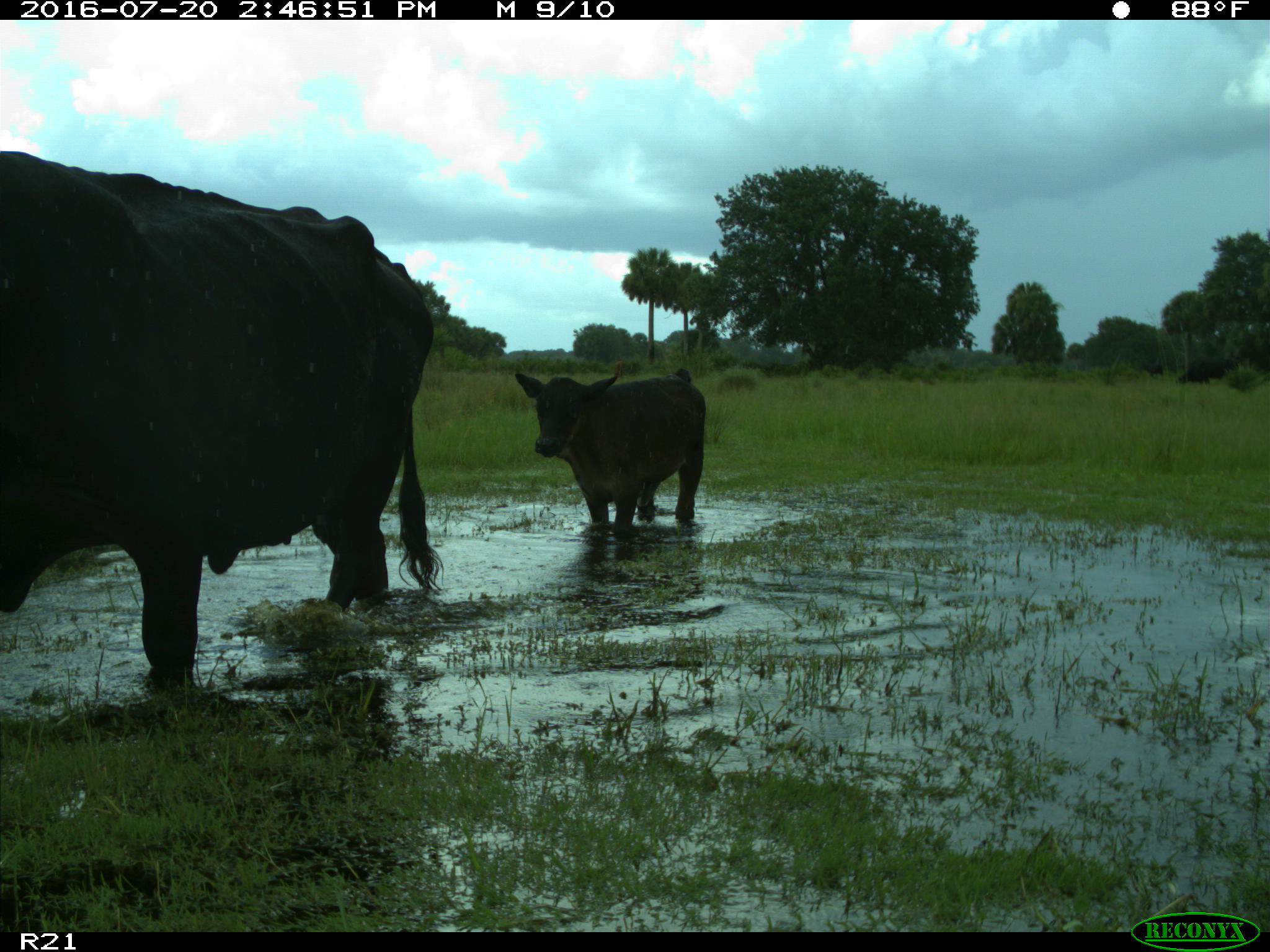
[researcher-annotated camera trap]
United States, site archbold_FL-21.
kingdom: Animalia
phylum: Chordata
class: Mammalia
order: Artiodactyla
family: Bovidae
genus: Bos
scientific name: Bos taurus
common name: domestic cow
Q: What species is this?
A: Bos taurus (domestic cow).